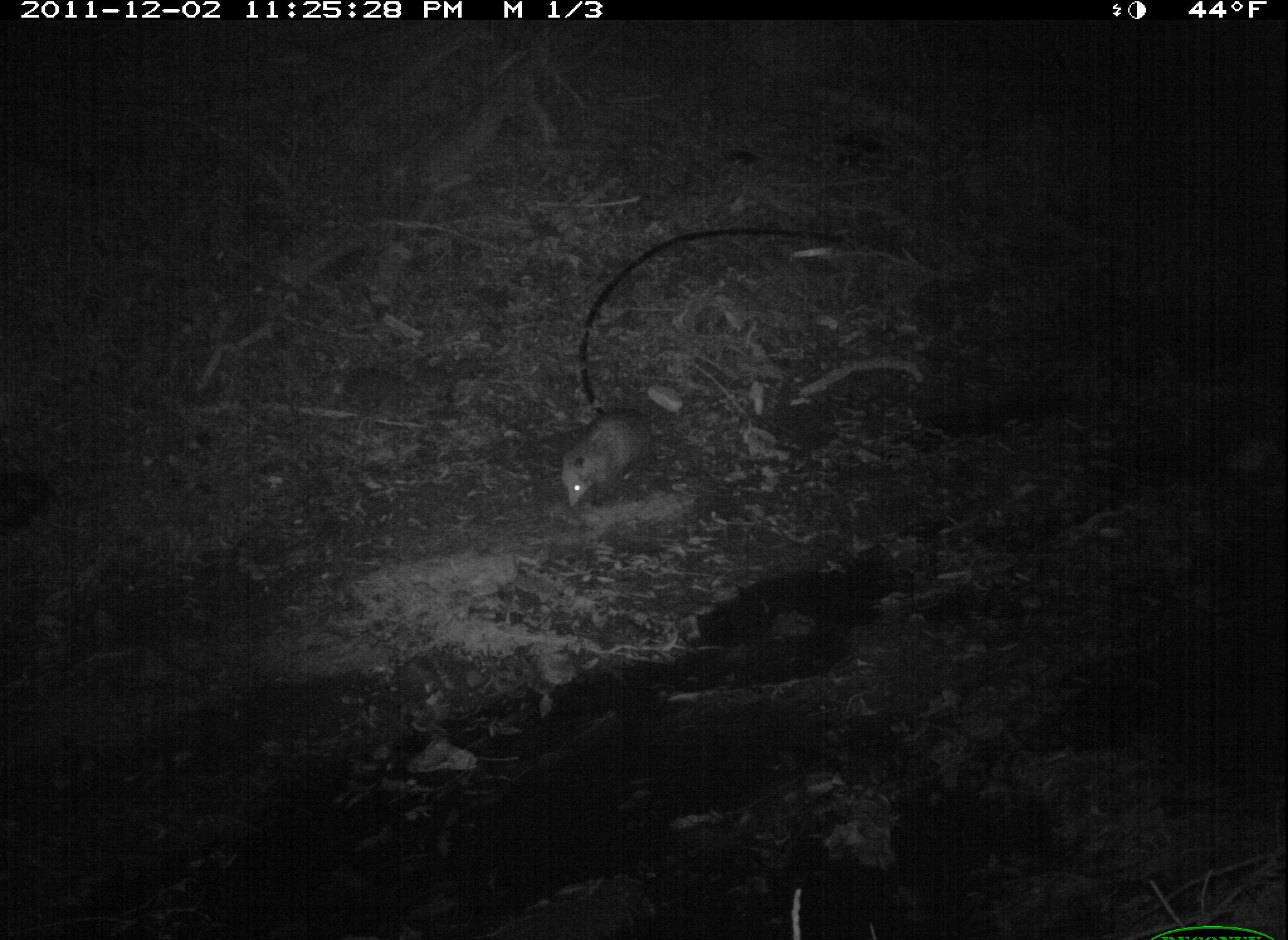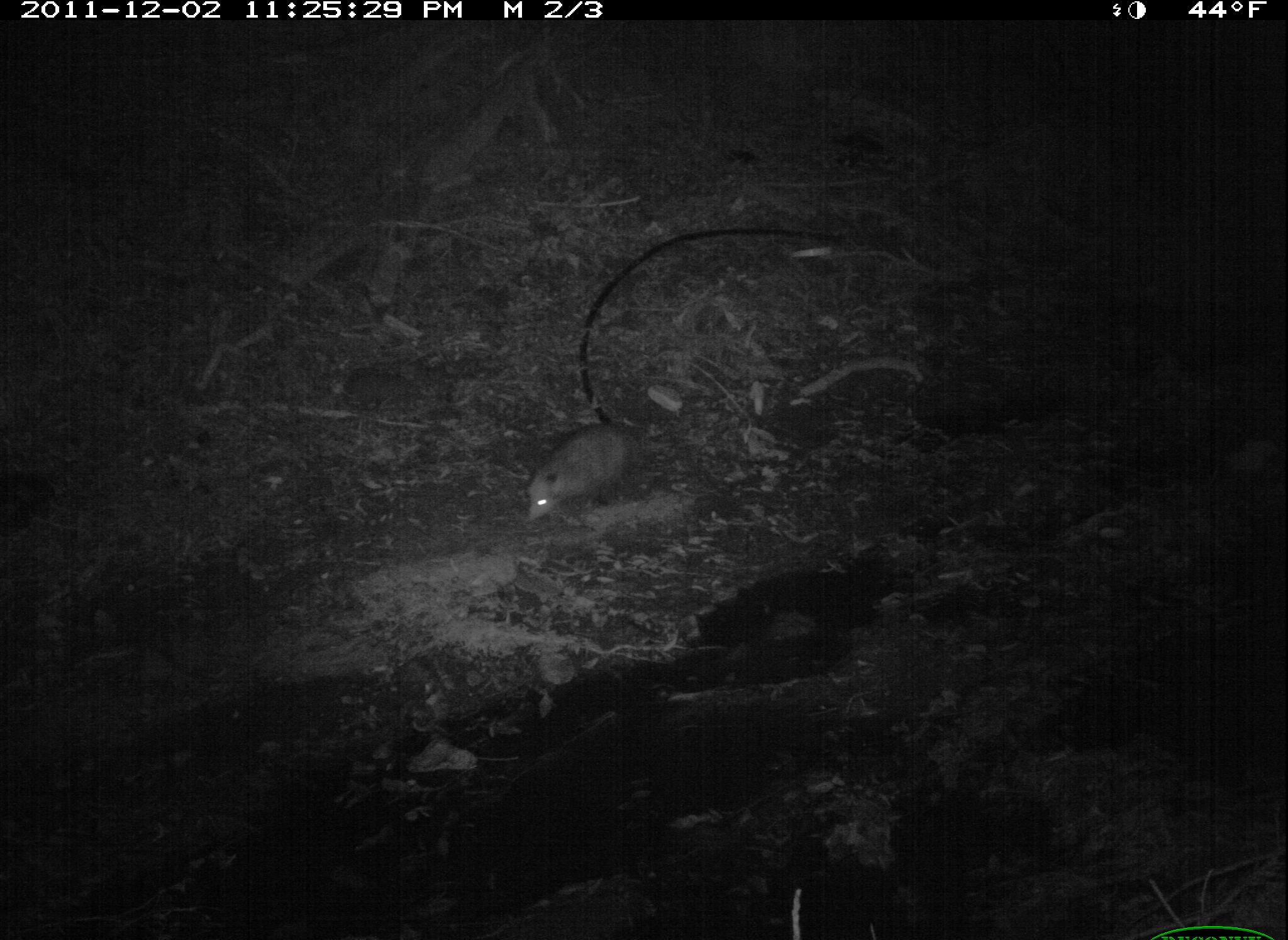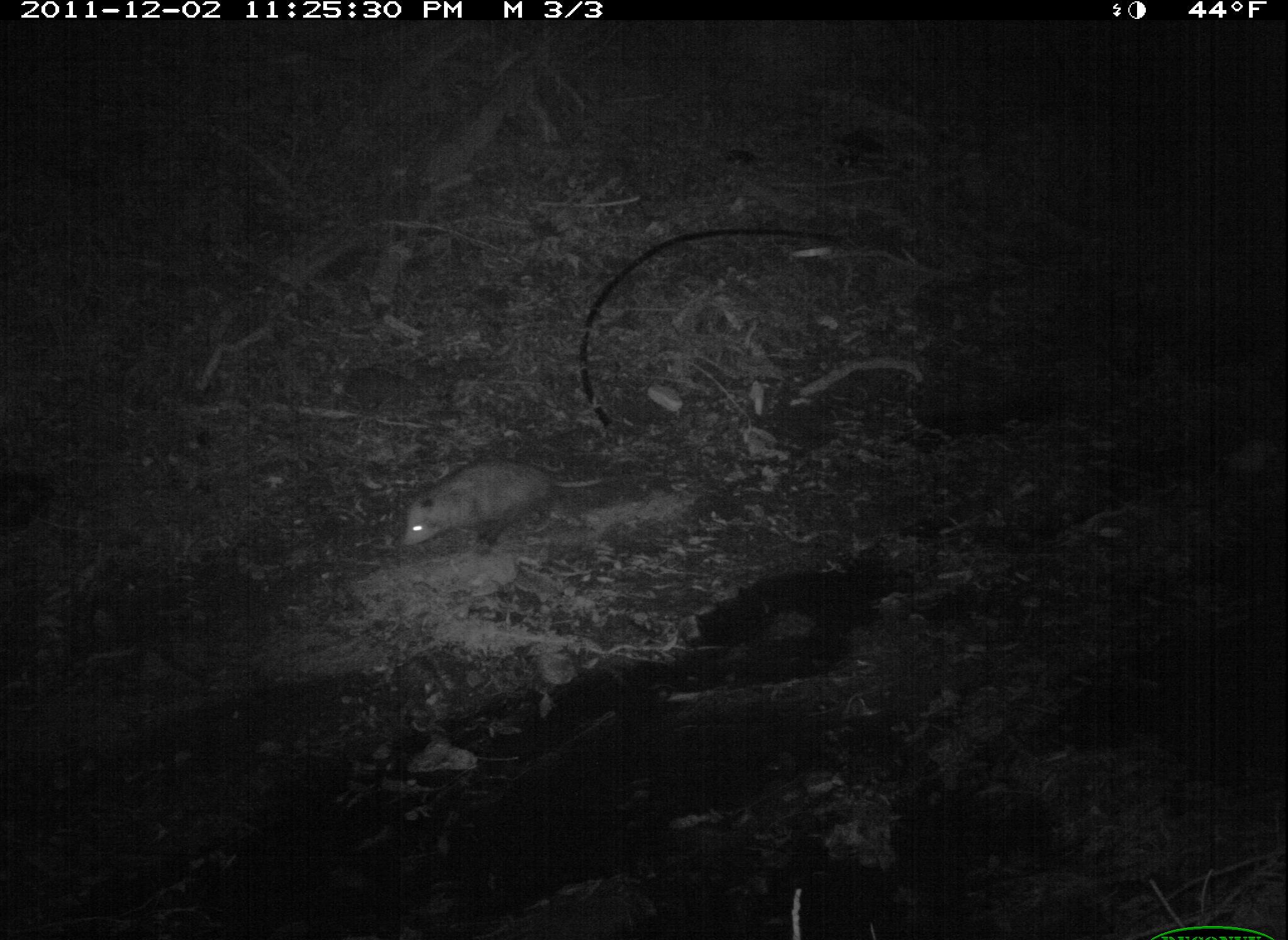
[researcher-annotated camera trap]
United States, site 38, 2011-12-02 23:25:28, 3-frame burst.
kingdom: Animalia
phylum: Chordata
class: Mammalia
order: Didelphimorphia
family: Didelphidae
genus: Didelphis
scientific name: Didelphis virginiana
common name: virginia opossum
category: opossum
Opossum (virginia opossum) (Didelphis virginiana).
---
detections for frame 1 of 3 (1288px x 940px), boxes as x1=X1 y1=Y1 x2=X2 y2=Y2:
opossum: x1=551 y1=398 x2=681 y2=523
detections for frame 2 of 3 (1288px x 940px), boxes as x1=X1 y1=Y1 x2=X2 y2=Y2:
opossum: x1=515 y1=403 x2=649 y2=530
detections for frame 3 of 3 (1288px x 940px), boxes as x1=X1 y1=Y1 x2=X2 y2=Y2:
opossum: x1=401 y1=454 x2=588 y2=556